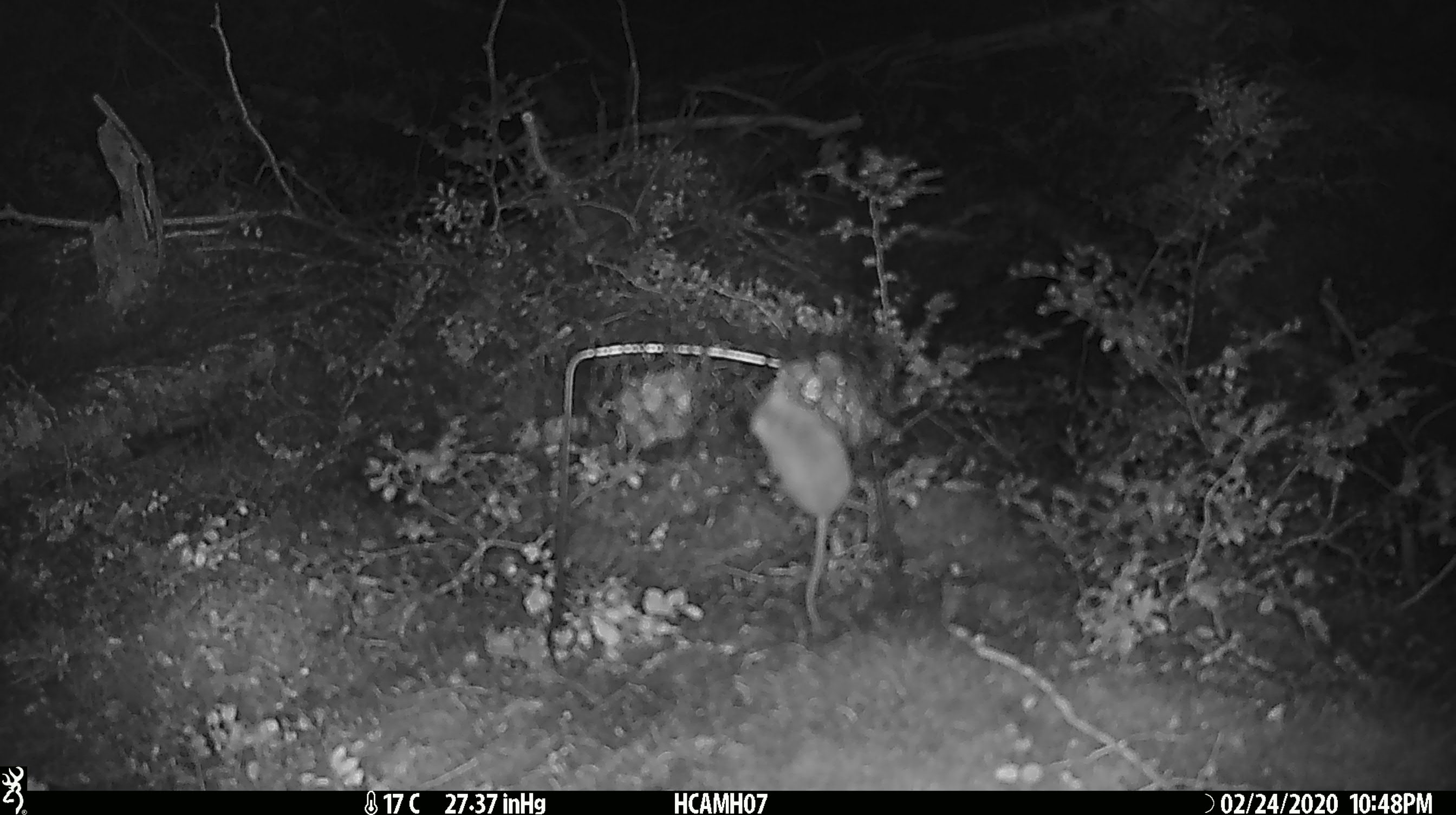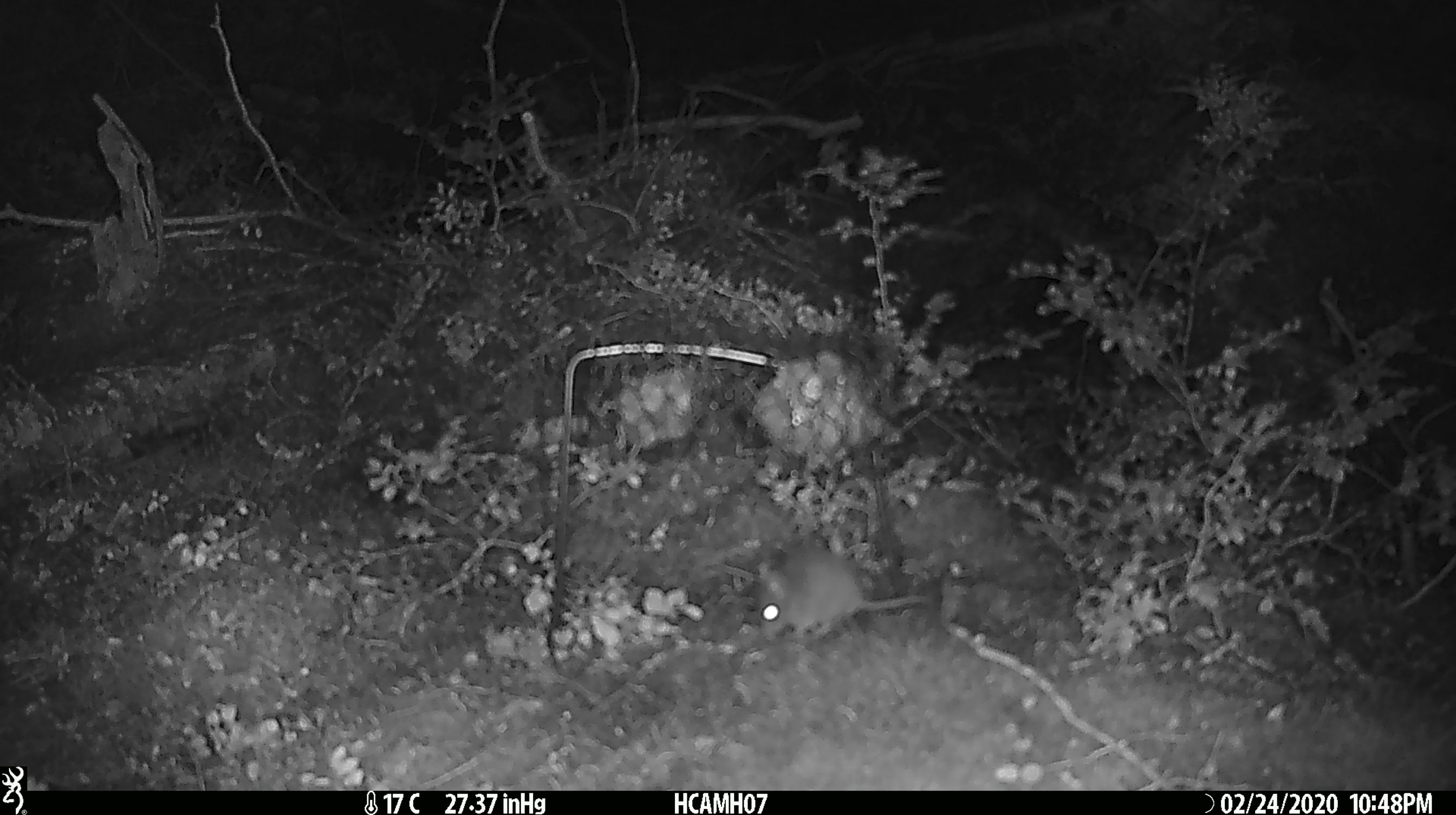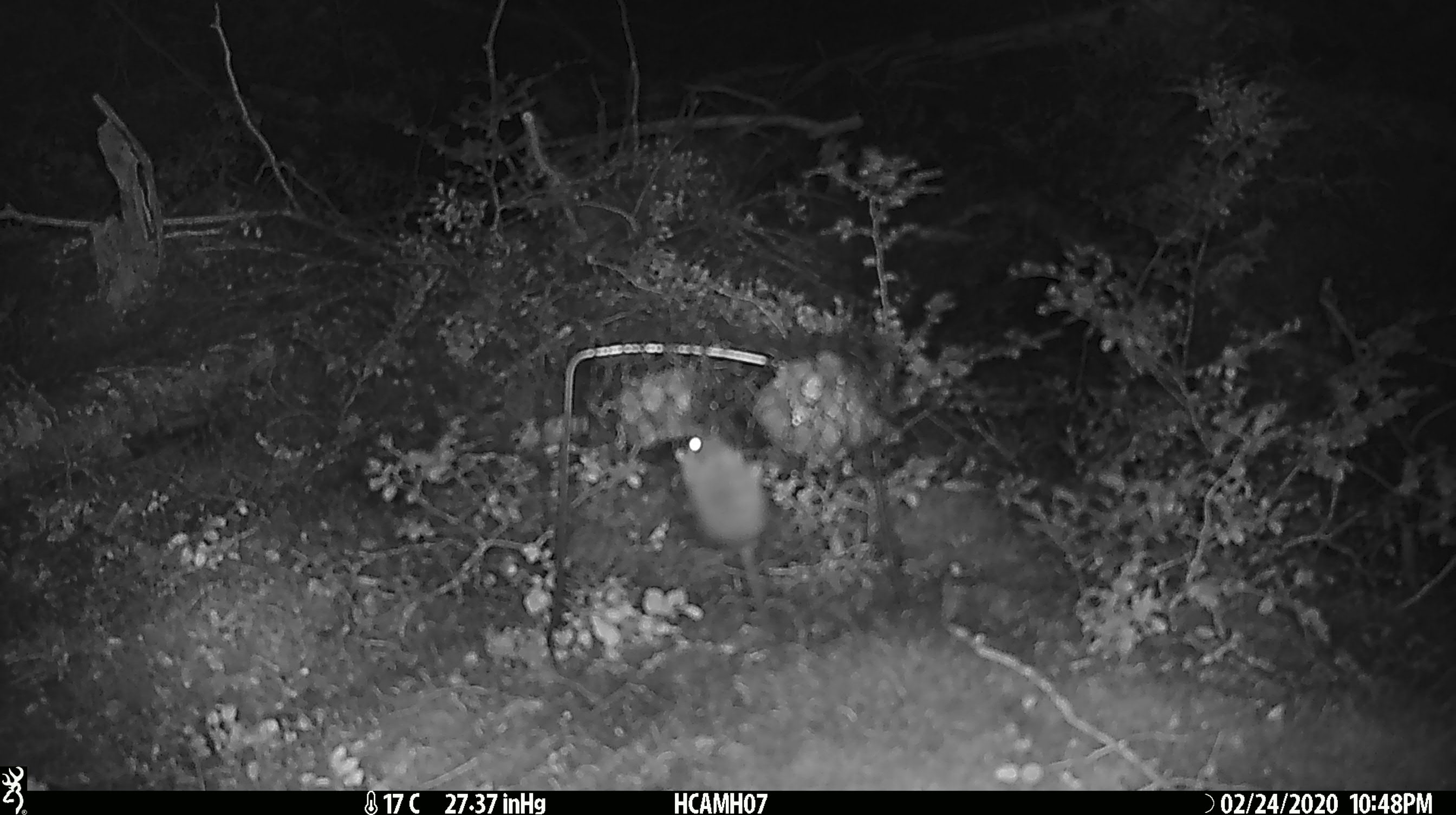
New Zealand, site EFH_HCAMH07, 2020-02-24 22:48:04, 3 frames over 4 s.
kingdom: Animalia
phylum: Chordata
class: Mammalia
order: Rodentia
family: Muridae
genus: Mus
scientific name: Mus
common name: mouse